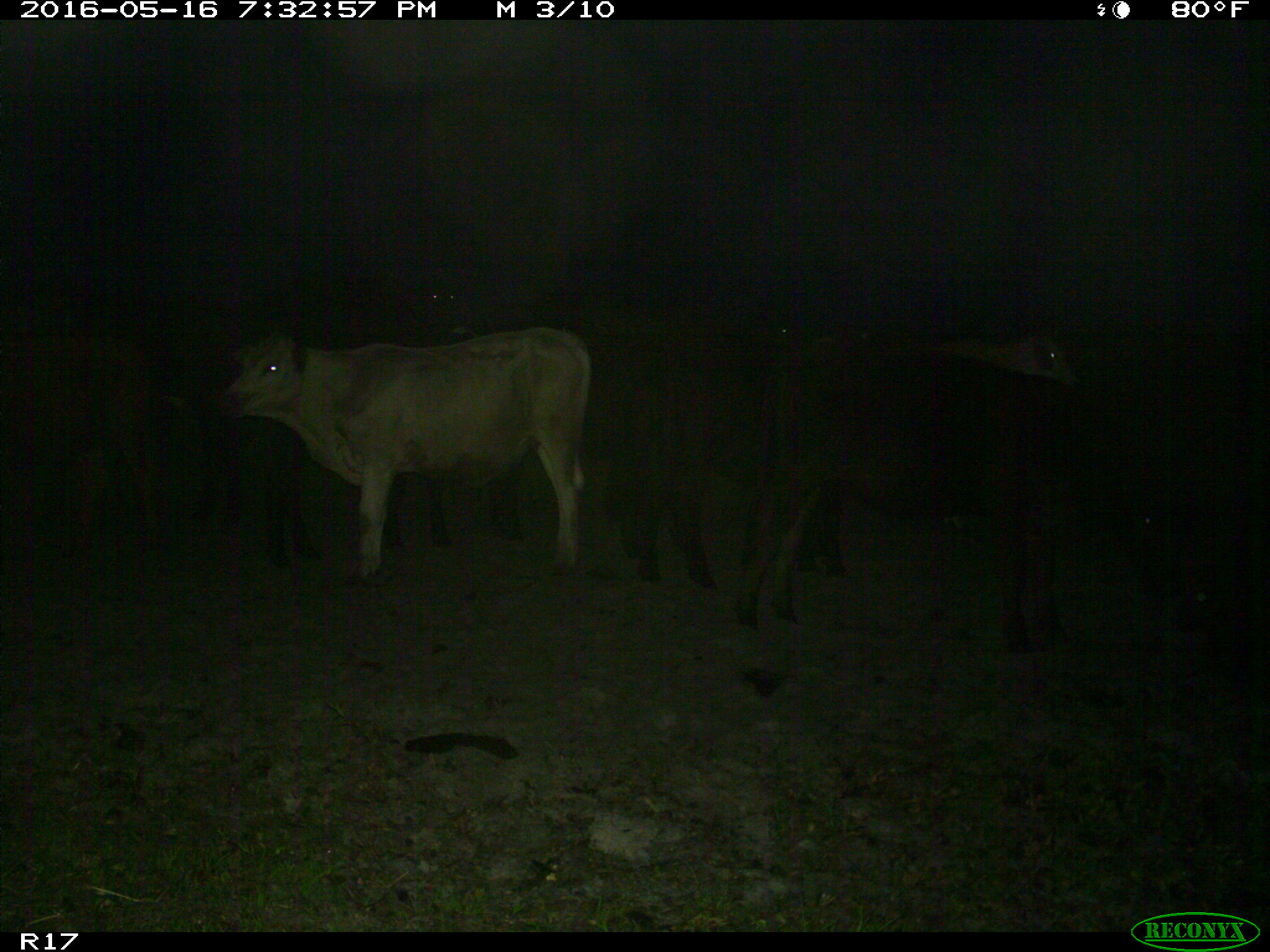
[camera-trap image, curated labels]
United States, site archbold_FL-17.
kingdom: Animalia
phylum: Chordata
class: Mammalia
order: Artiodactyla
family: Bovidae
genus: Bos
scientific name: Bos taurus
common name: domestic cow